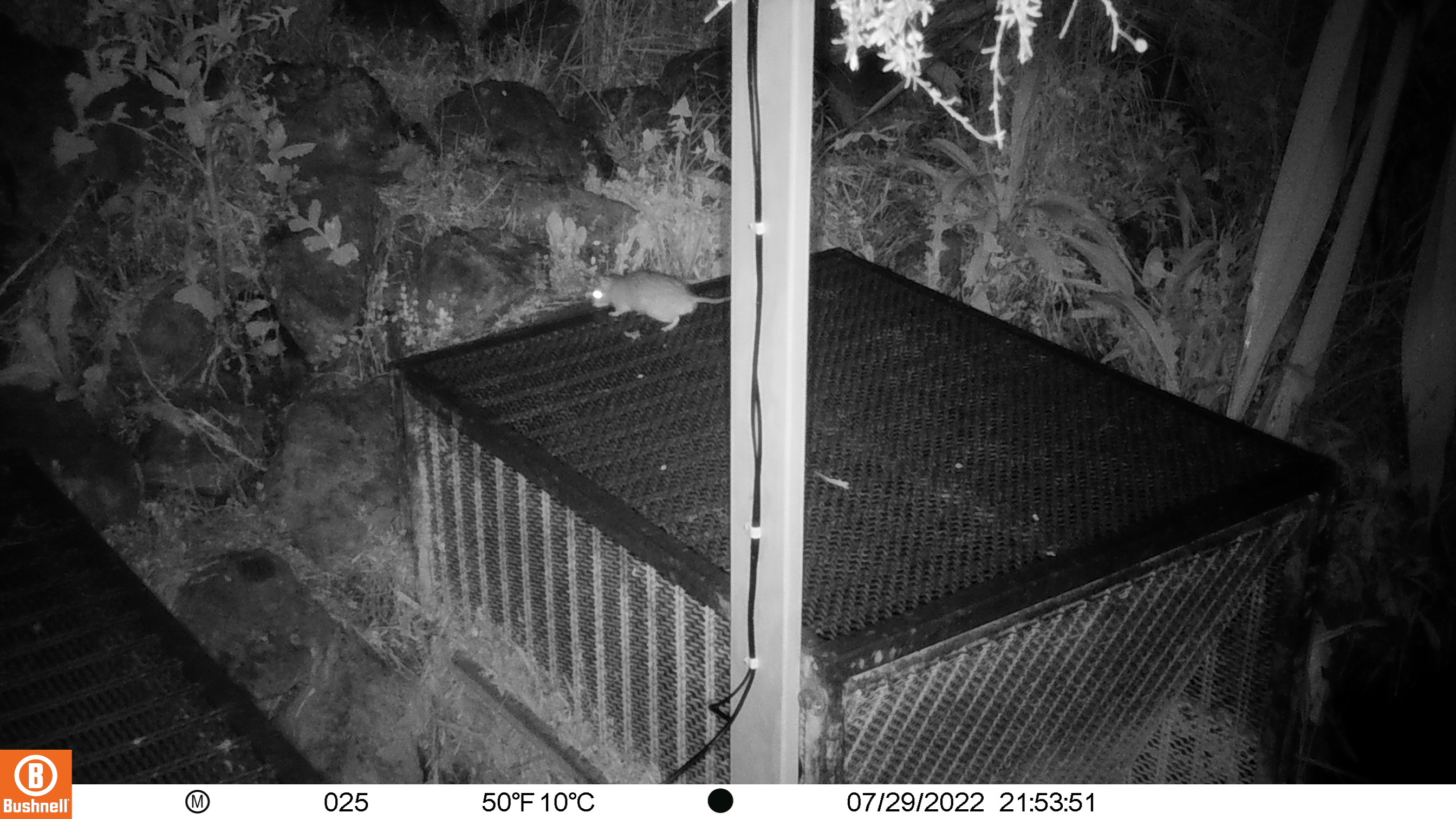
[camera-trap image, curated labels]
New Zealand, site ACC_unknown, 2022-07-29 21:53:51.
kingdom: Animalia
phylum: Chordata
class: Mammalia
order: Rodentia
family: Muridae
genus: Rattus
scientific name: Rattus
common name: rat